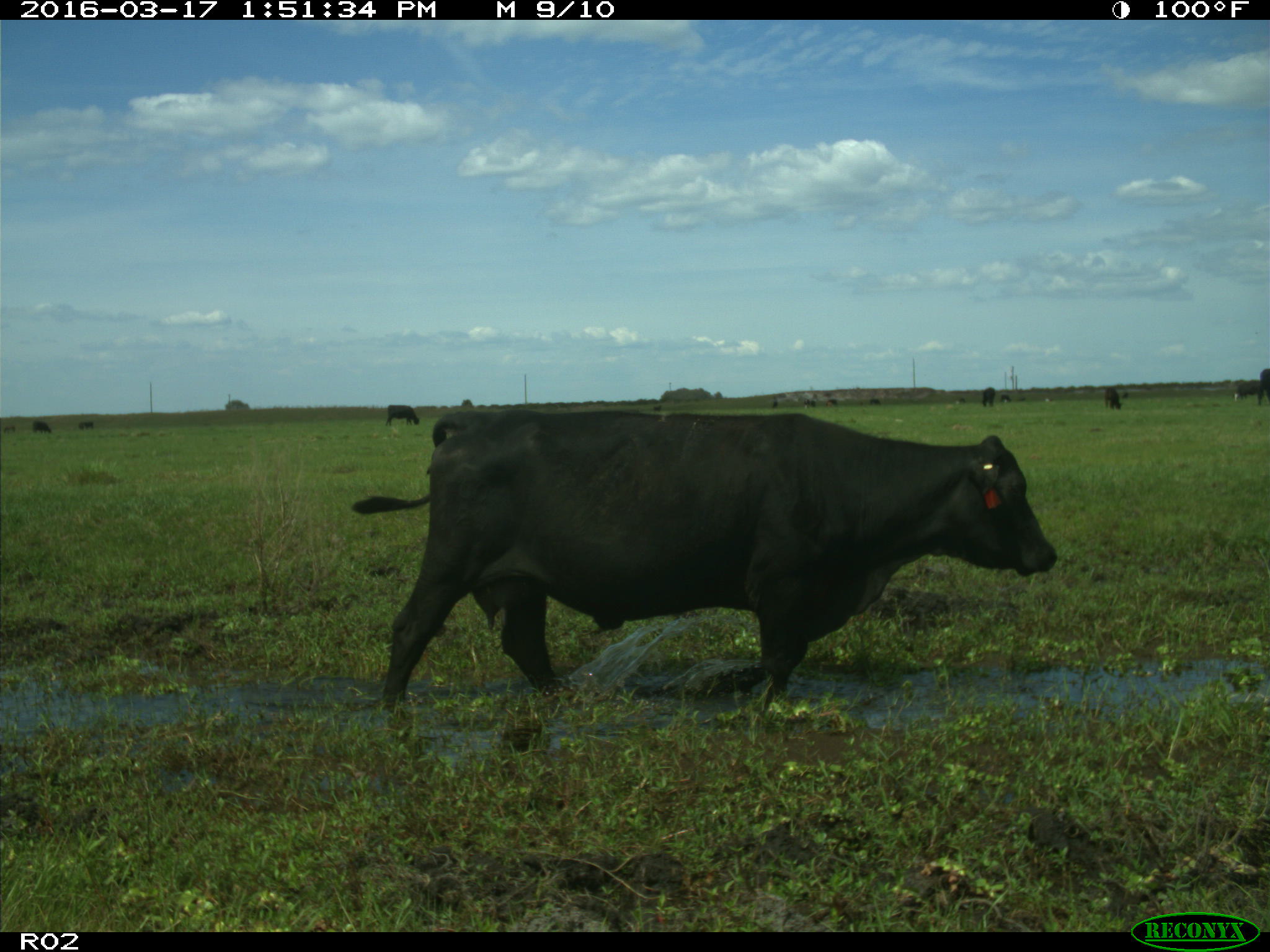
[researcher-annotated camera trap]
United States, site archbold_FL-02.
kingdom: Animalia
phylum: Chordata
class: Mammalia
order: Artiodactyla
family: Bovidae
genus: Bos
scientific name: Bos taurus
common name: domestic cow